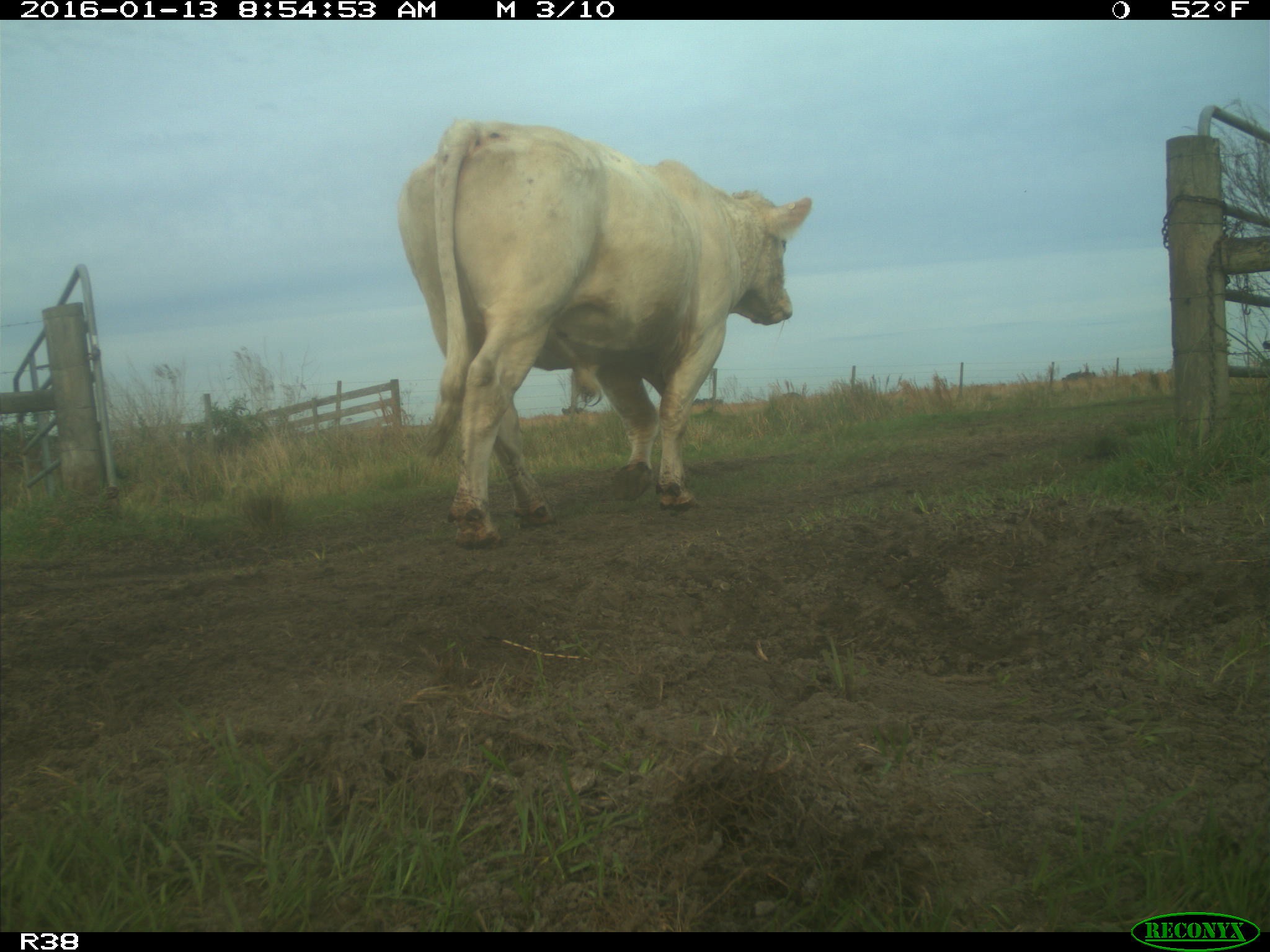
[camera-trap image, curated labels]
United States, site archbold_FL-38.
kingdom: Animalia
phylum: Chordata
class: Mammalia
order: Artiodactyla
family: Bovidae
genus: Bos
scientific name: Bos taurus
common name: domestic cow